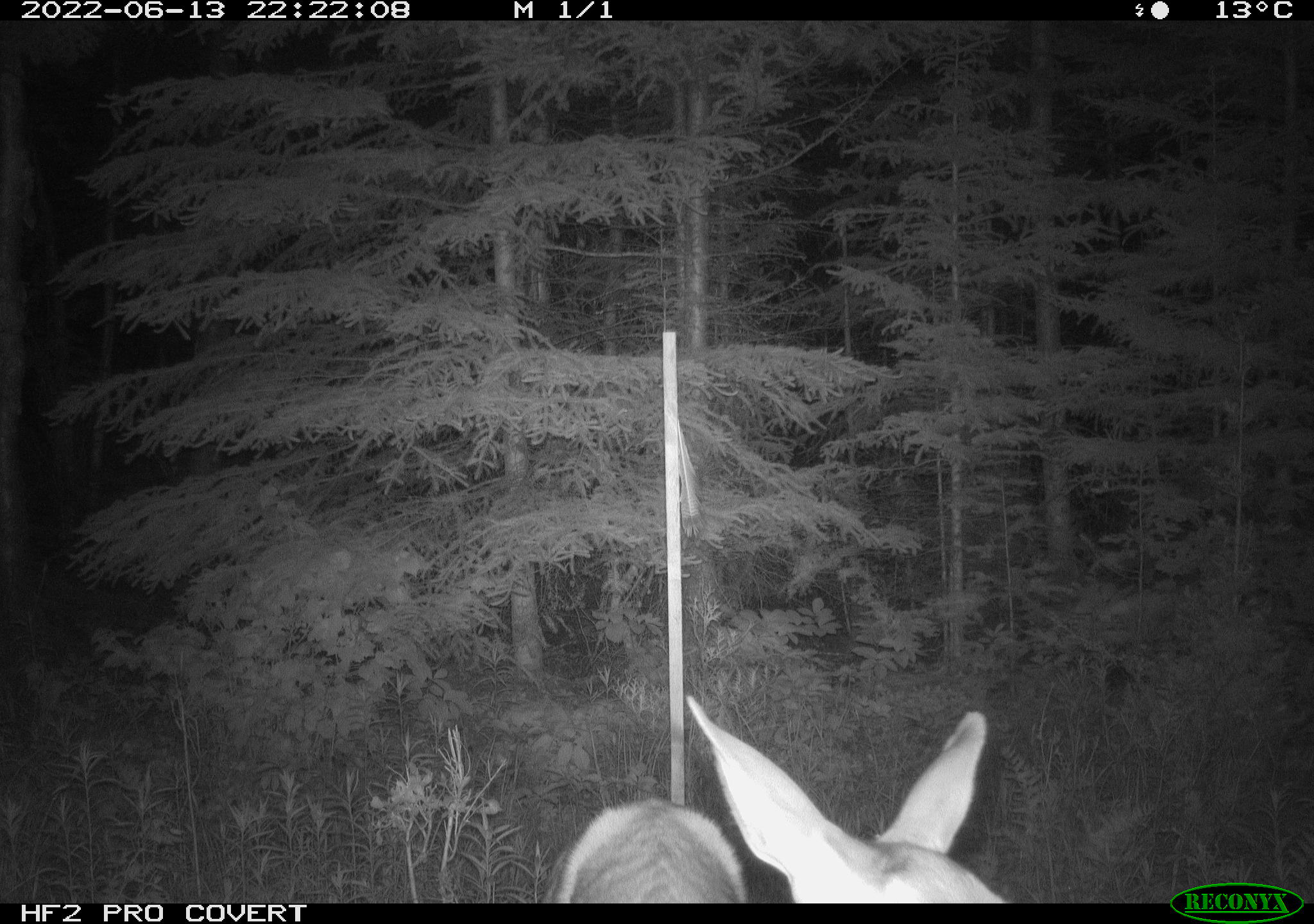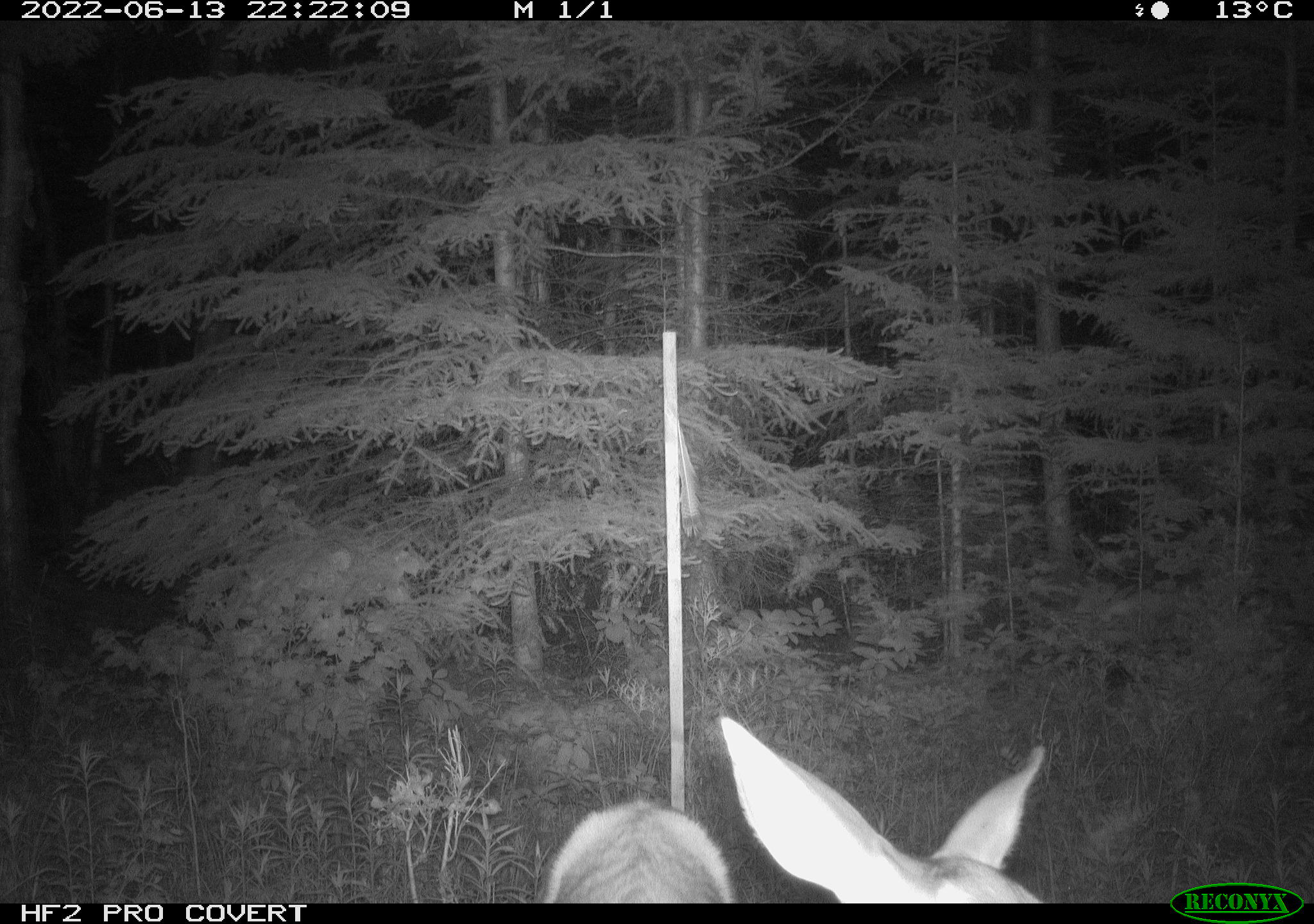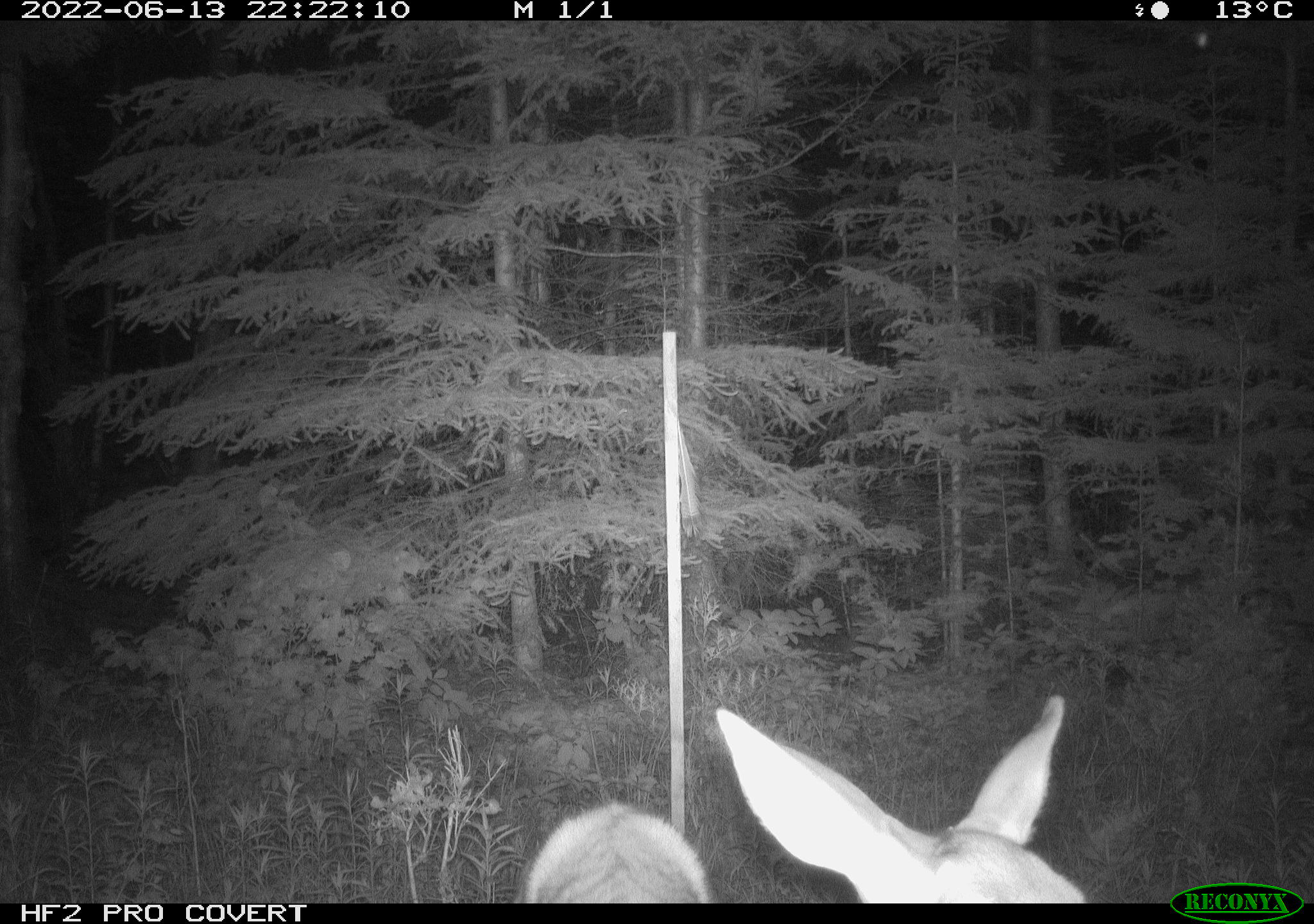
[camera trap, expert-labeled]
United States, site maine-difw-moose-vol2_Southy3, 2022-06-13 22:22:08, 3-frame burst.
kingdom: Animalia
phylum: Chordata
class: Mammalia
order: Artiodactyla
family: Cervidae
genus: Odocoileus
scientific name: Odocoileus virginianus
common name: white-tailed deer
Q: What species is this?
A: White-tailed deer (Odocoileus virginianus).